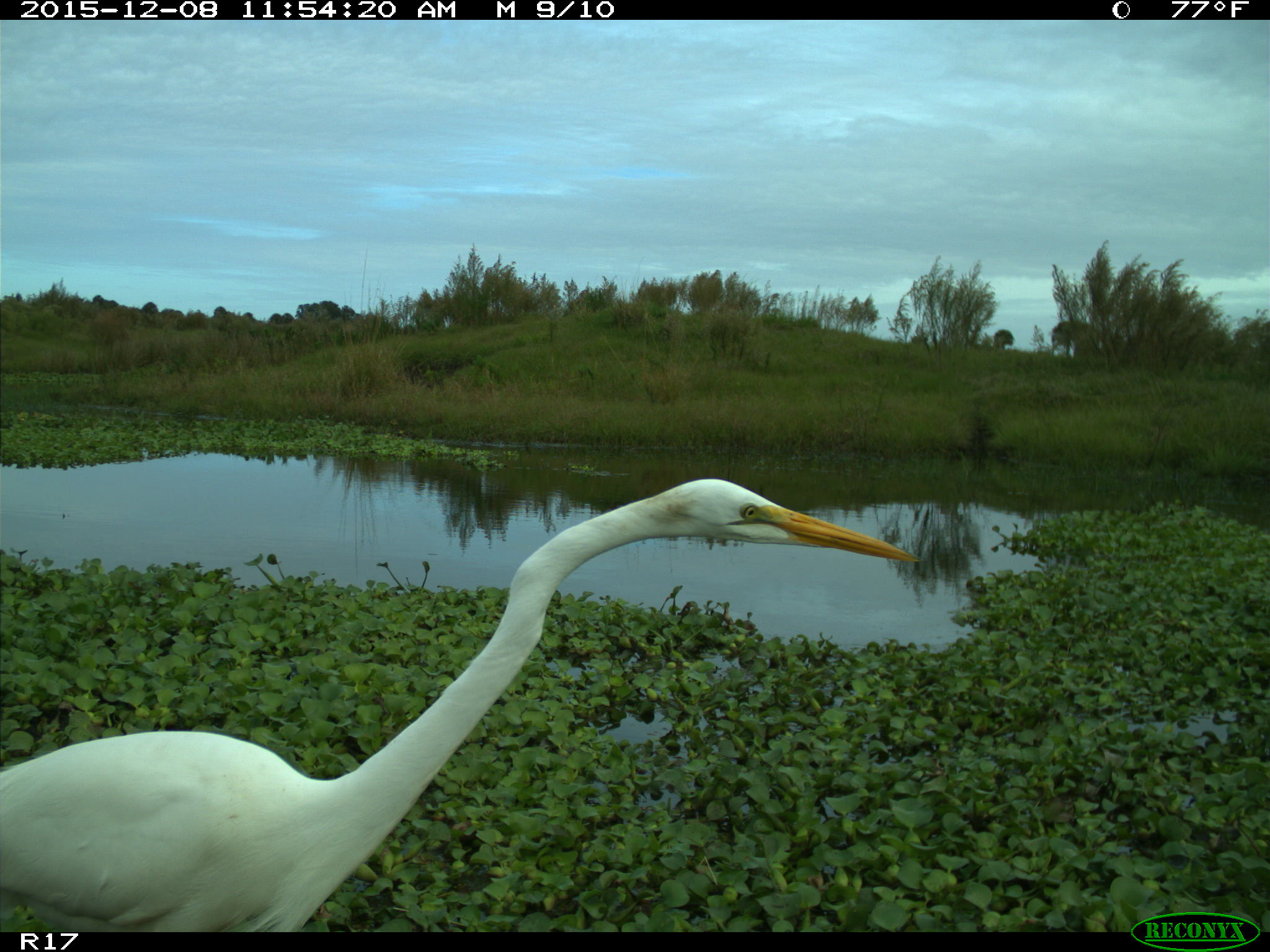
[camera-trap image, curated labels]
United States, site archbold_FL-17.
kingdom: Animalia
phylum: Chordata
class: Aves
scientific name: Aves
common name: birds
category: unidentified bird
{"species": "unidentified bird (birds) (Aves)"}